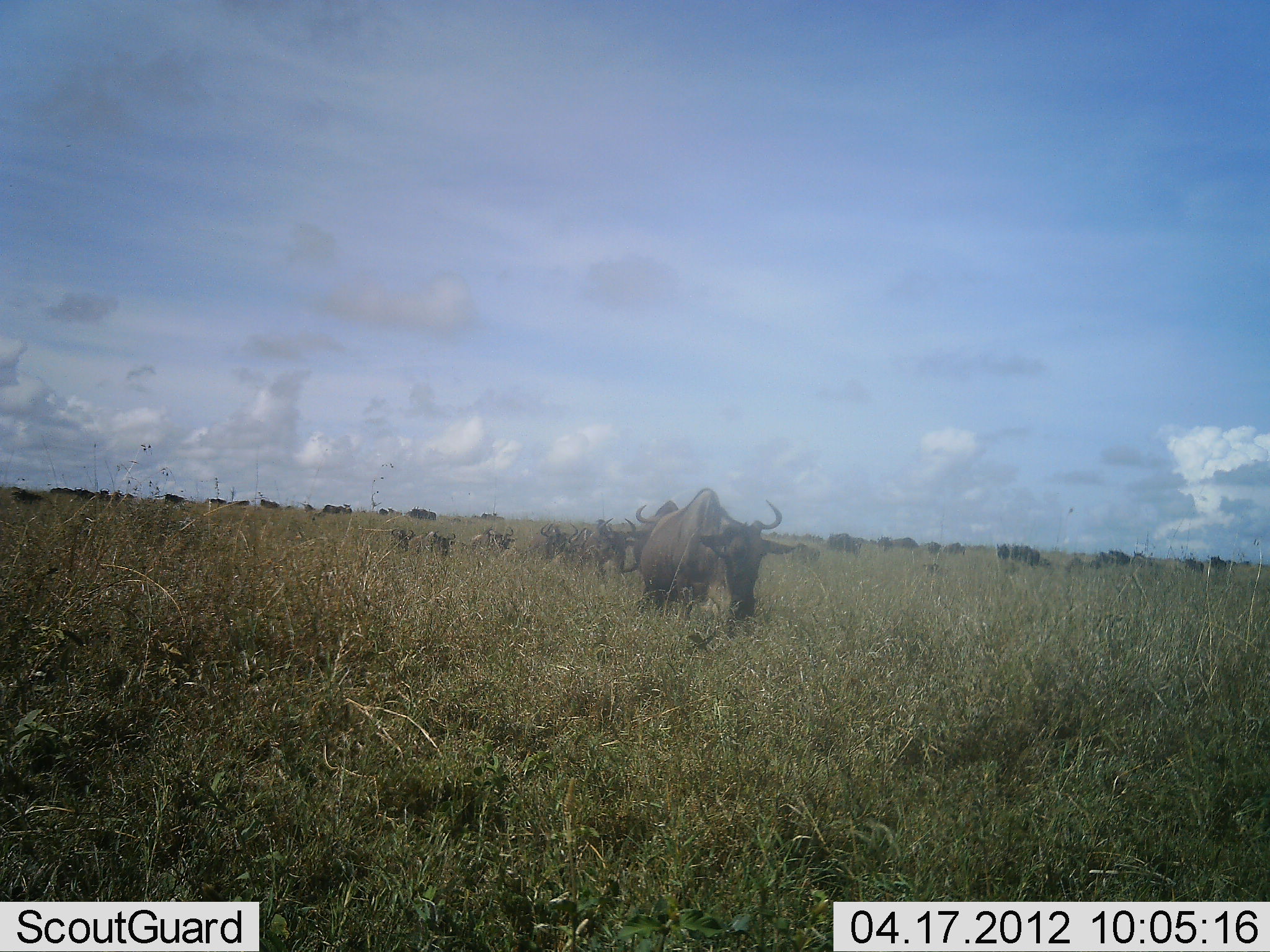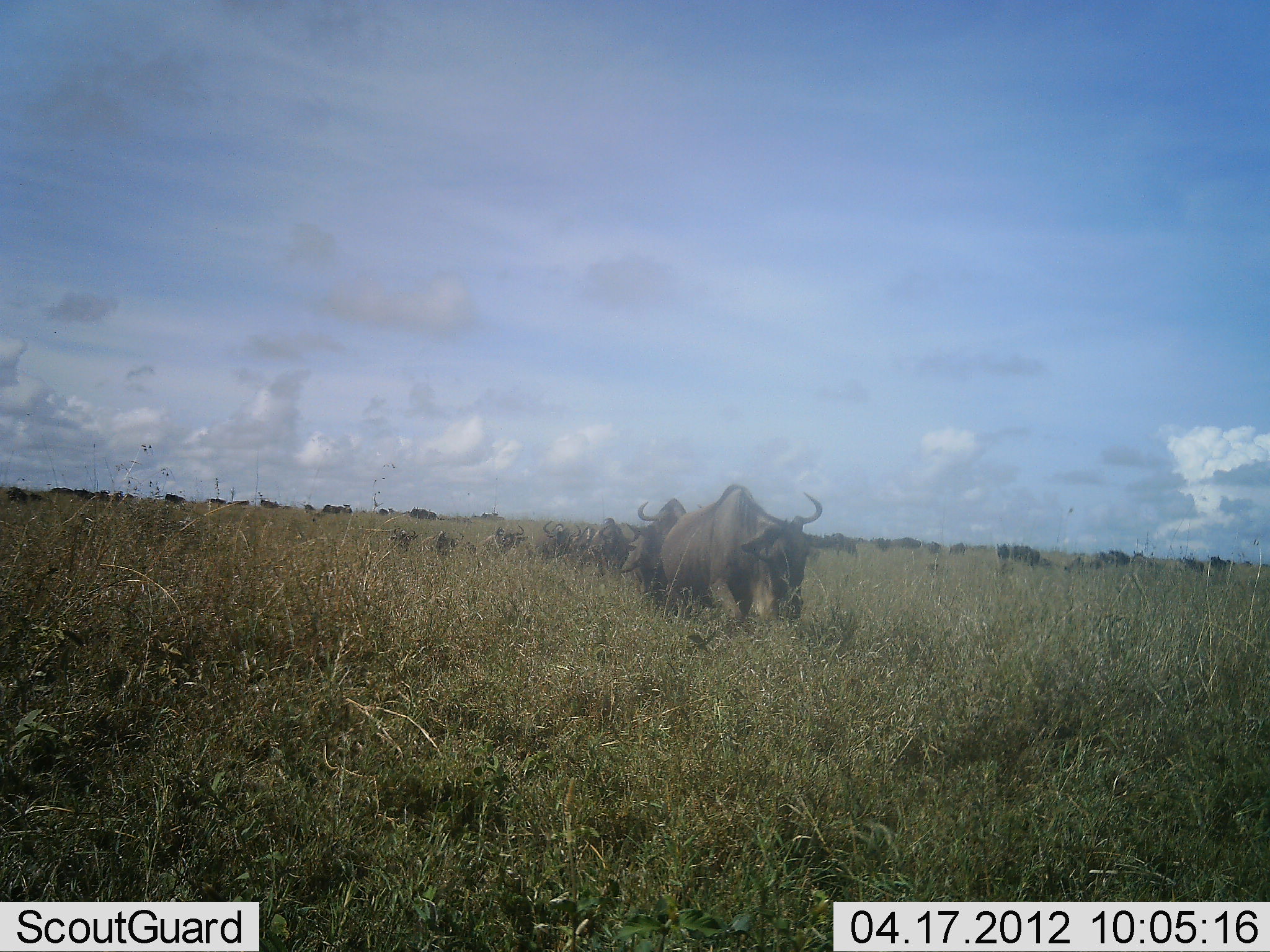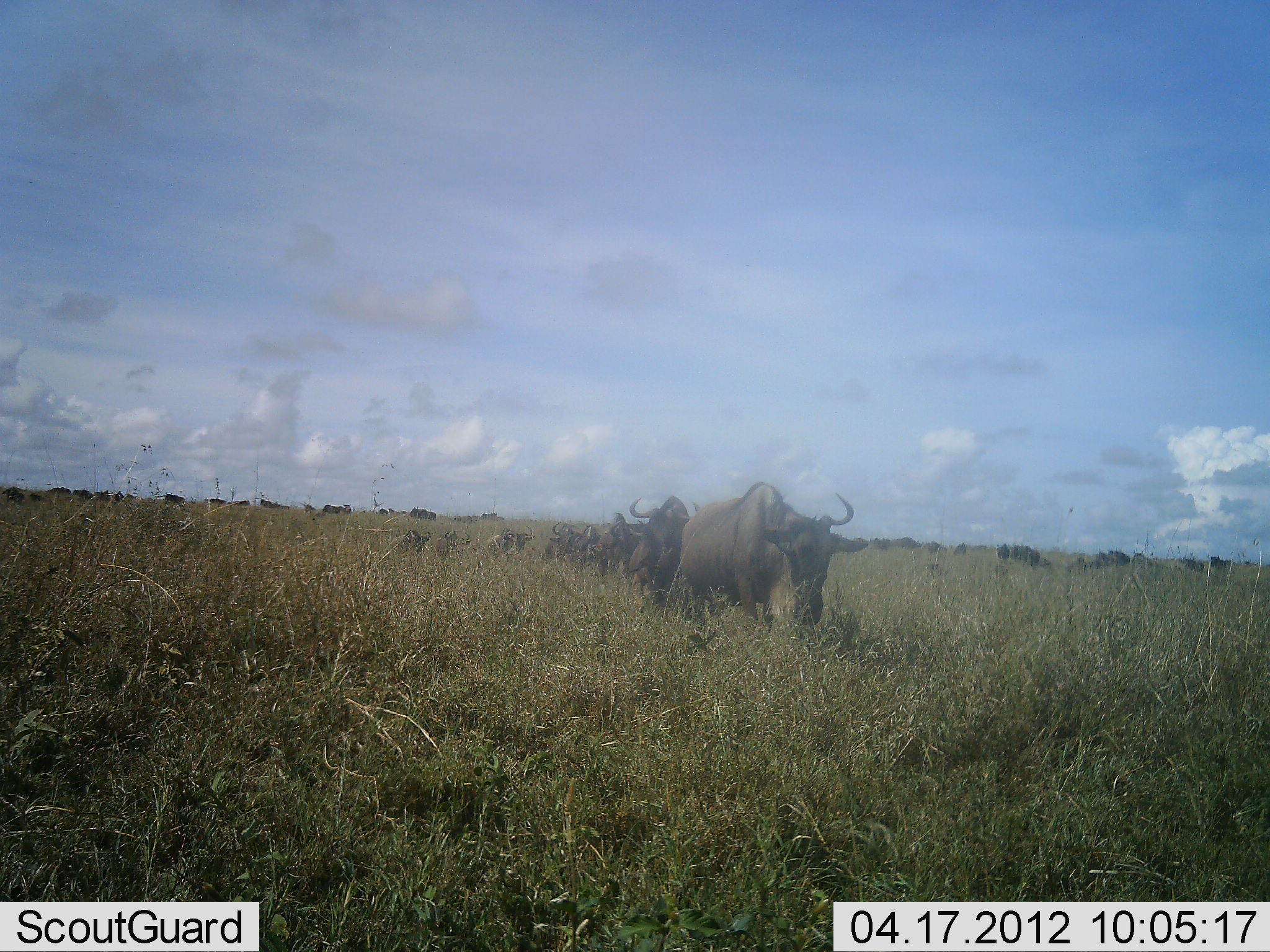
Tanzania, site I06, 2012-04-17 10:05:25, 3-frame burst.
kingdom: Animalia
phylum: Chordata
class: Mammalia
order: Artiodactyla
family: Bovidae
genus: Connochaetes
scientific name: Connochaetes taurinus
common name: blue wildebeest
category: wildebeest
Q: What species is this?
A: Wildebeest (blue wildebeest) (Connochaetes taurinus).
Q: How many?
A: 11-50.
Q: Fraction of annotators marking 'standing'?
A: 19%.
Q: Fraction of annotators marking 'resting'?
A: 0%.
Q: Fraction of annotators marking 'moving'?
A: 100%.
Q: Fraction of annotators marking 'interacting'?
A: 6%.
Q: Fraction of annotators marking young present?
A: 6%.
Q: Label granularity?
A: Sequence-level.